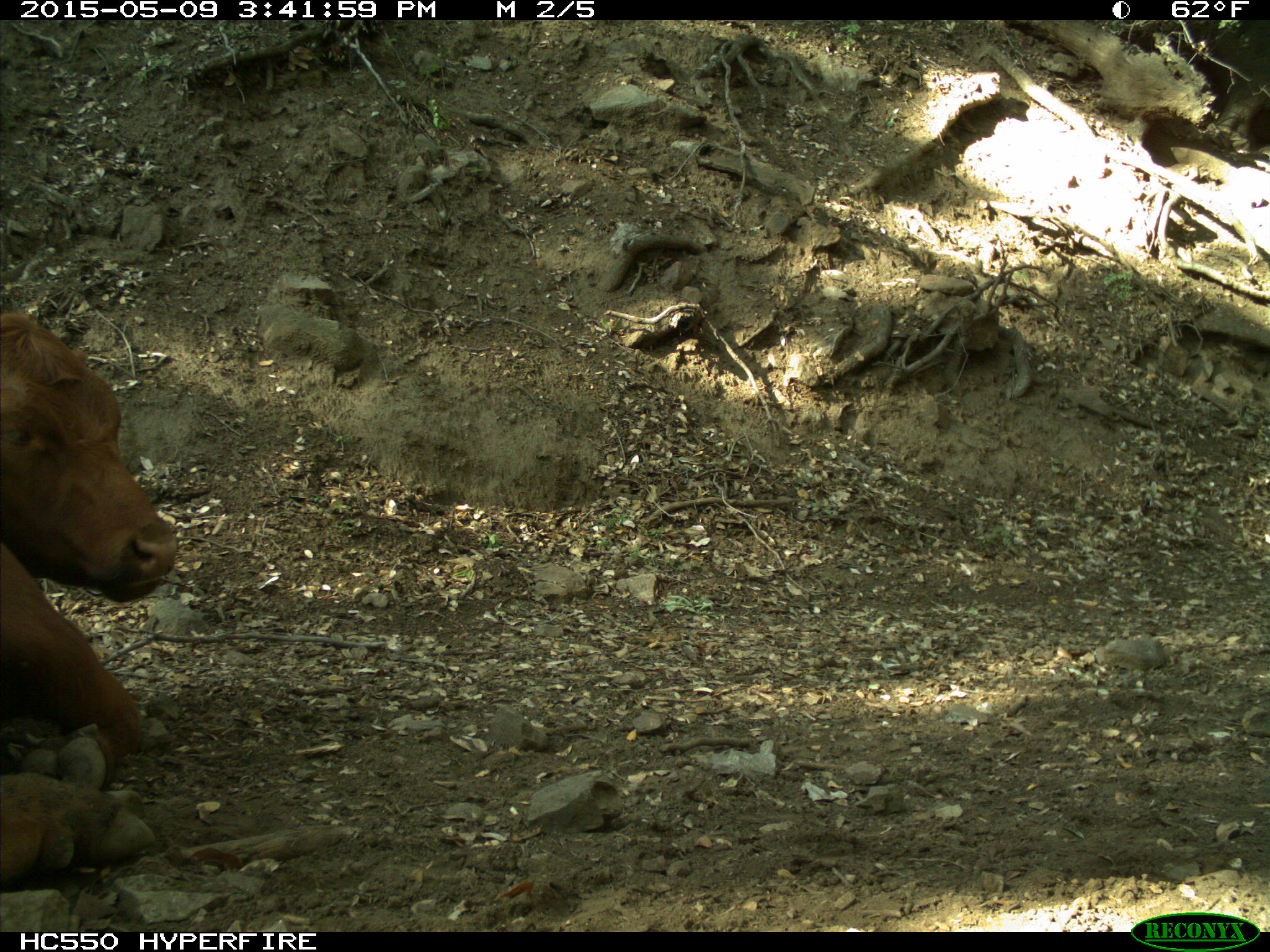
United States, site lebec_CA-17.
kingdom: Animalia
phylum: Chordata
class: Mammalia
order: Artiodactyla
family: Bovidae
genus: Bos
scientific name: Bos taurus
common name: domestic cow